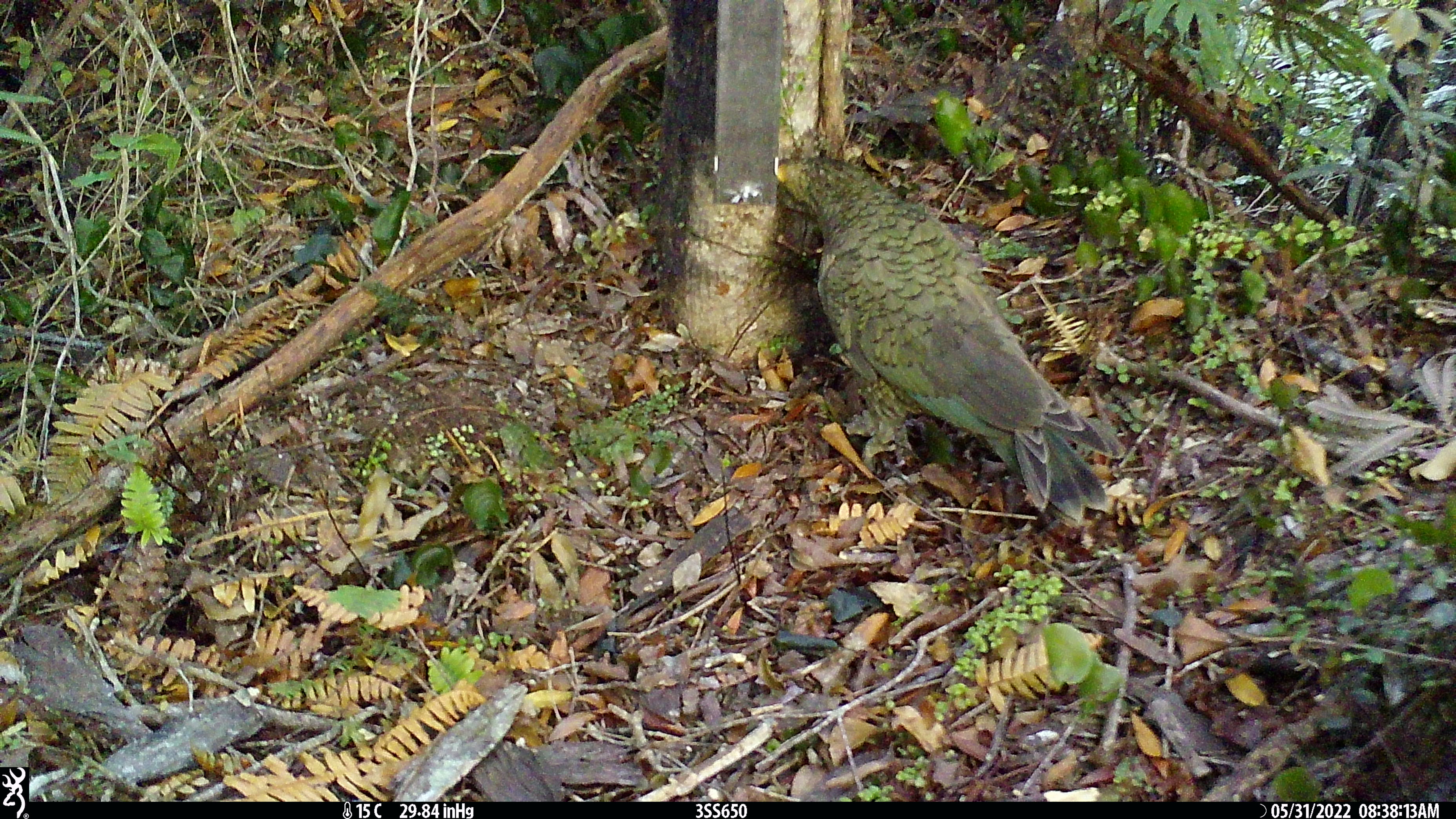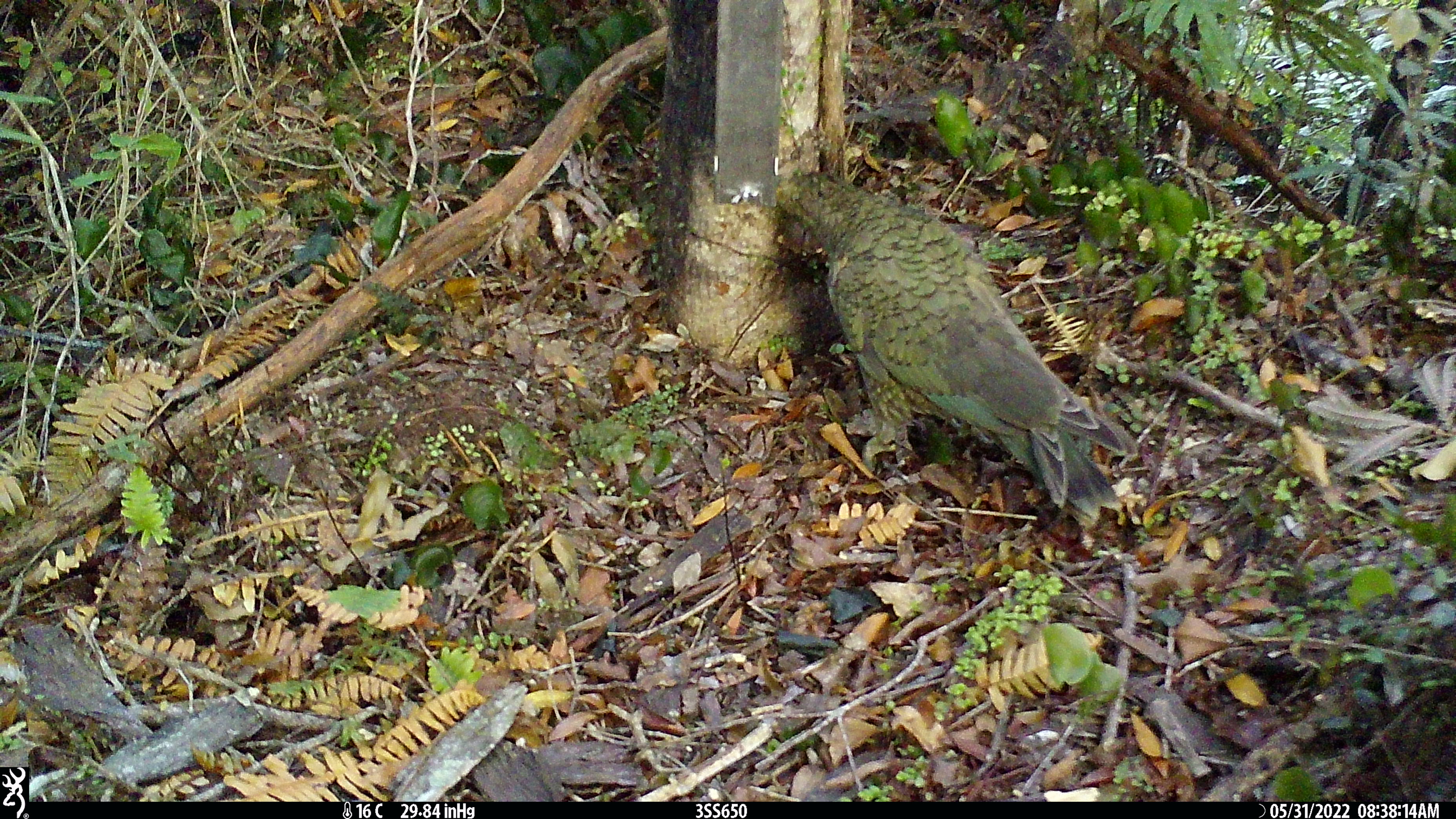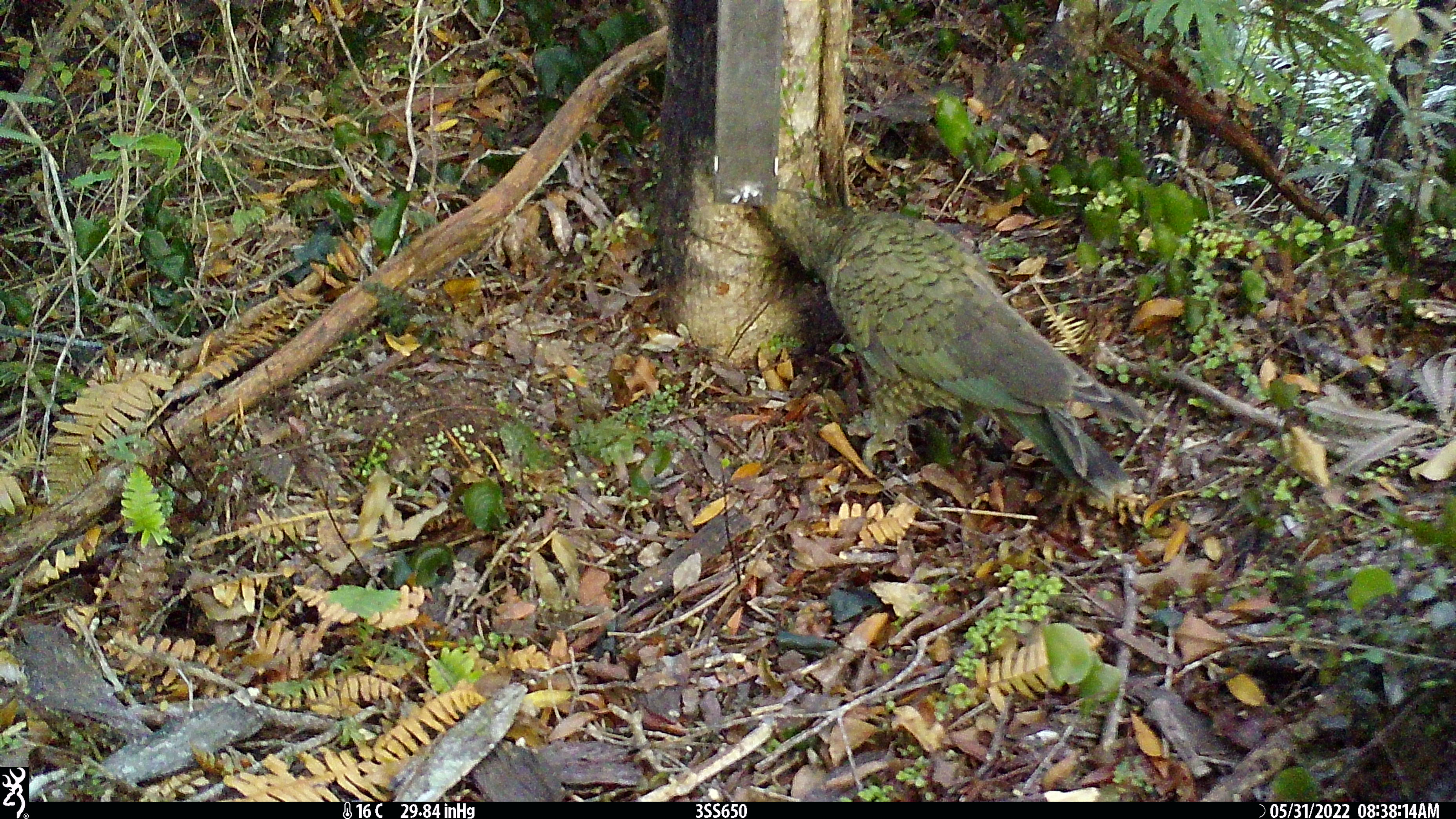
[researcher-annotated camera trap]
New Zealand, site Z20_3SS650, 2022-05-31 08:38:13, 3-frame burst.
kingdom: Animalia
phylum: Chordata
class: Aves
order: Psittaciformes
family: Strigopidae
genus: Nestor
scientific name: Nestor notabilis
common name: kea